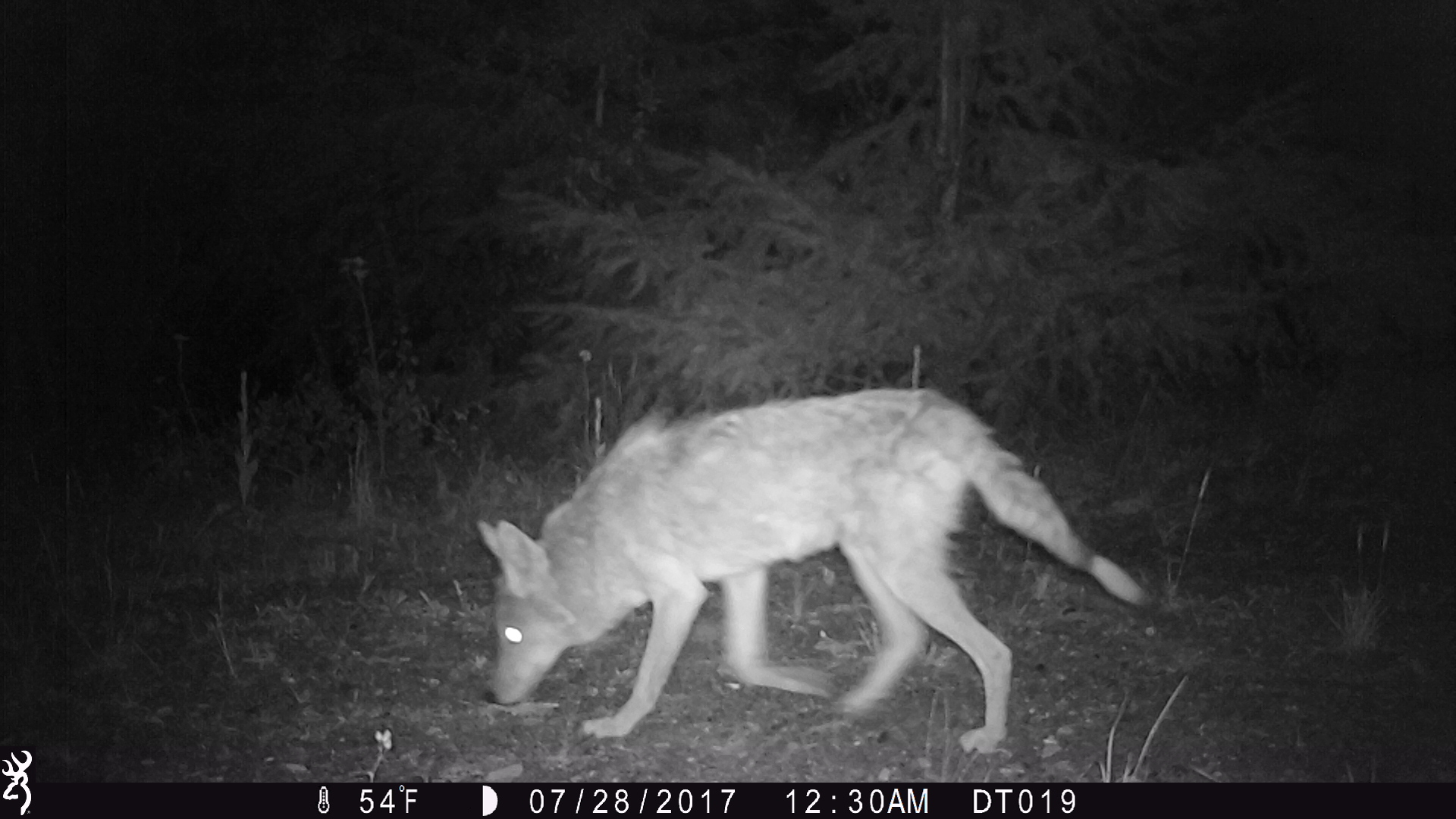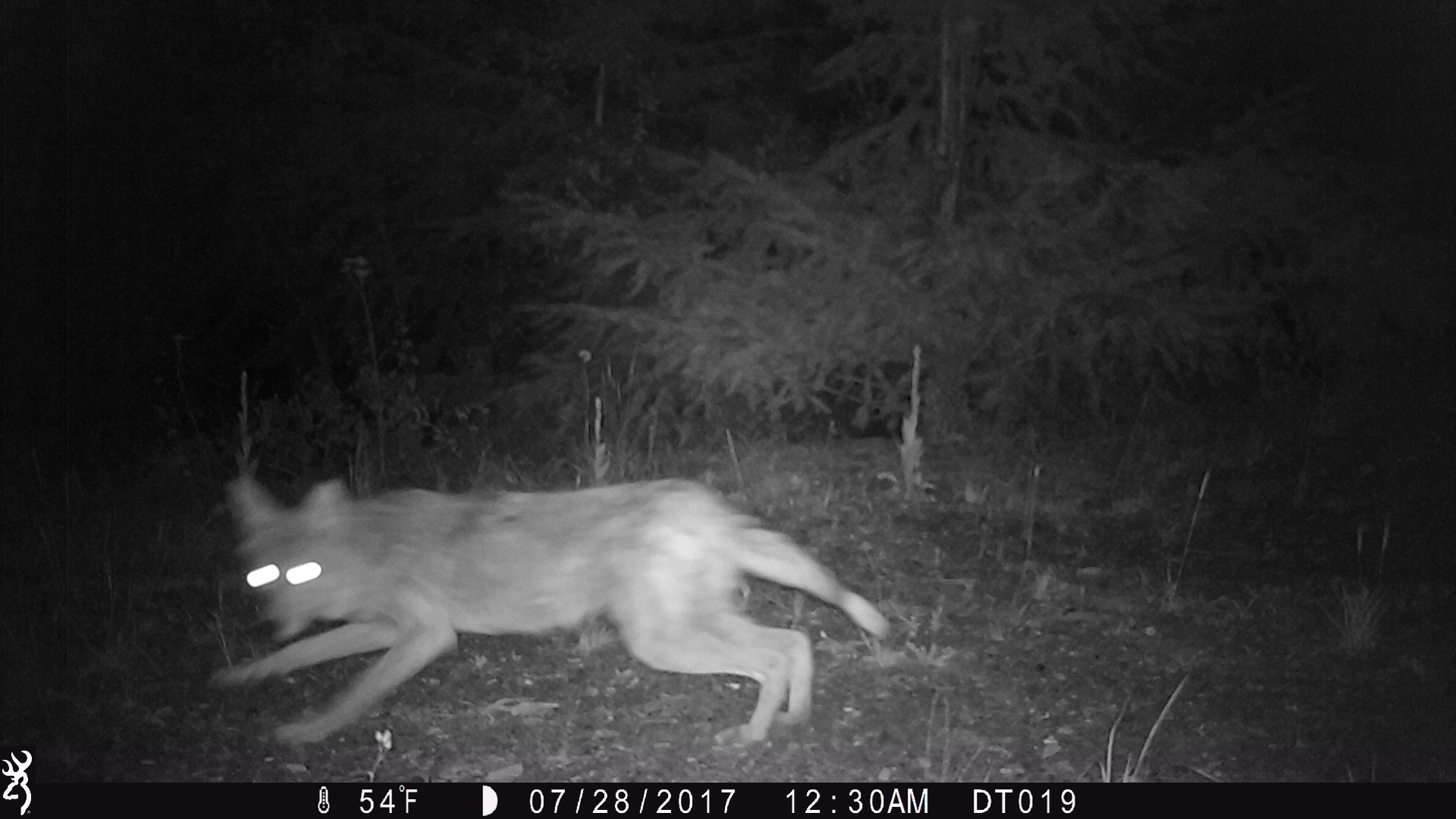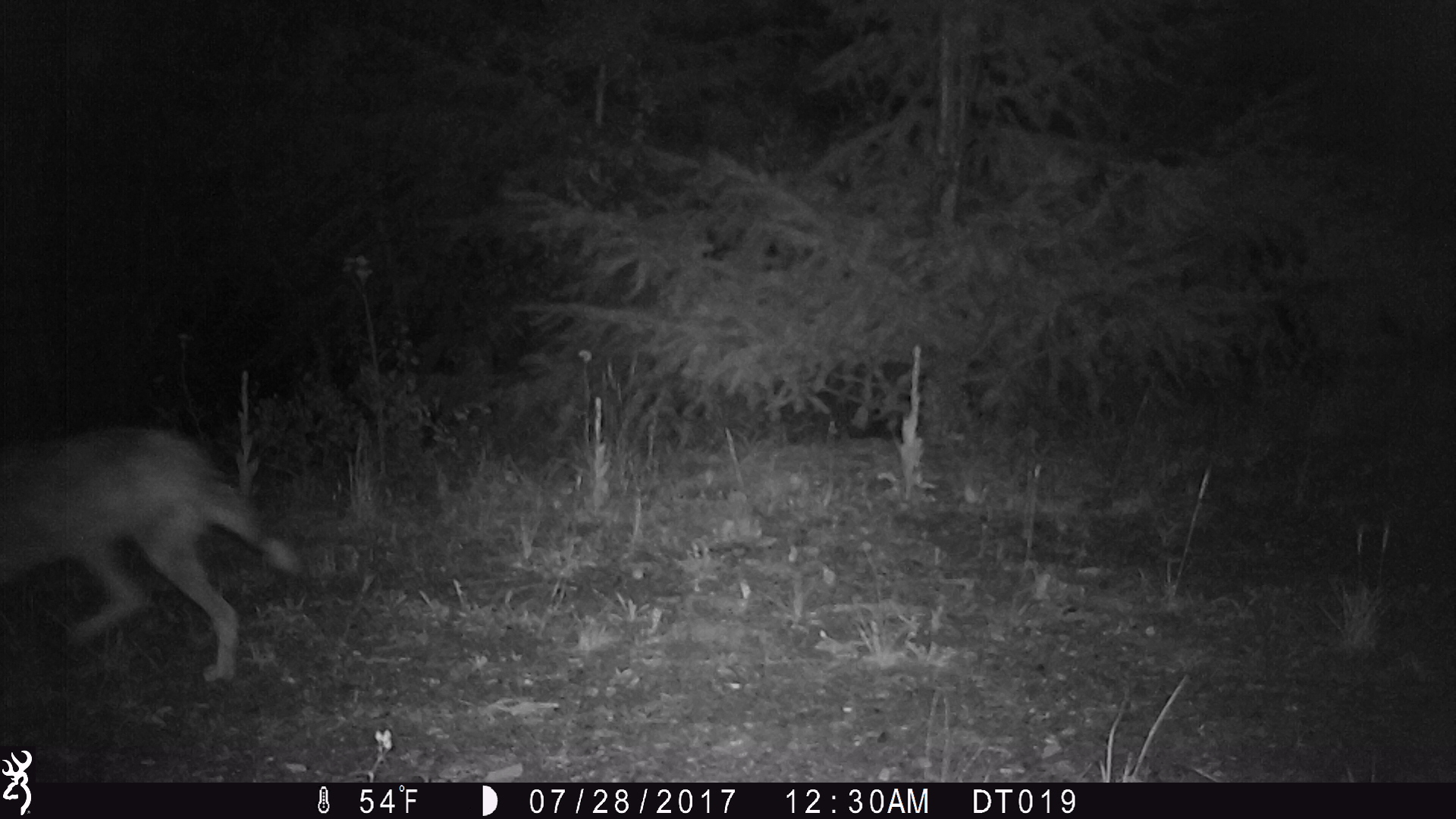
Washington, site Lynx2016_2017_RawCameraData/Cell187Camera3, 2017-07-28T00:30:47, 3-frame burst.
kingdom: Animalia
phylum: Chordata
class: Mammalia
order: Carnivora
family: Canidae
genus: Canis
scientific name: Canis latrans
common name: coyote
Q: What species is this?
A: Canis latrans (coyote).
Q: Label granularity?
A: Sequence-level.